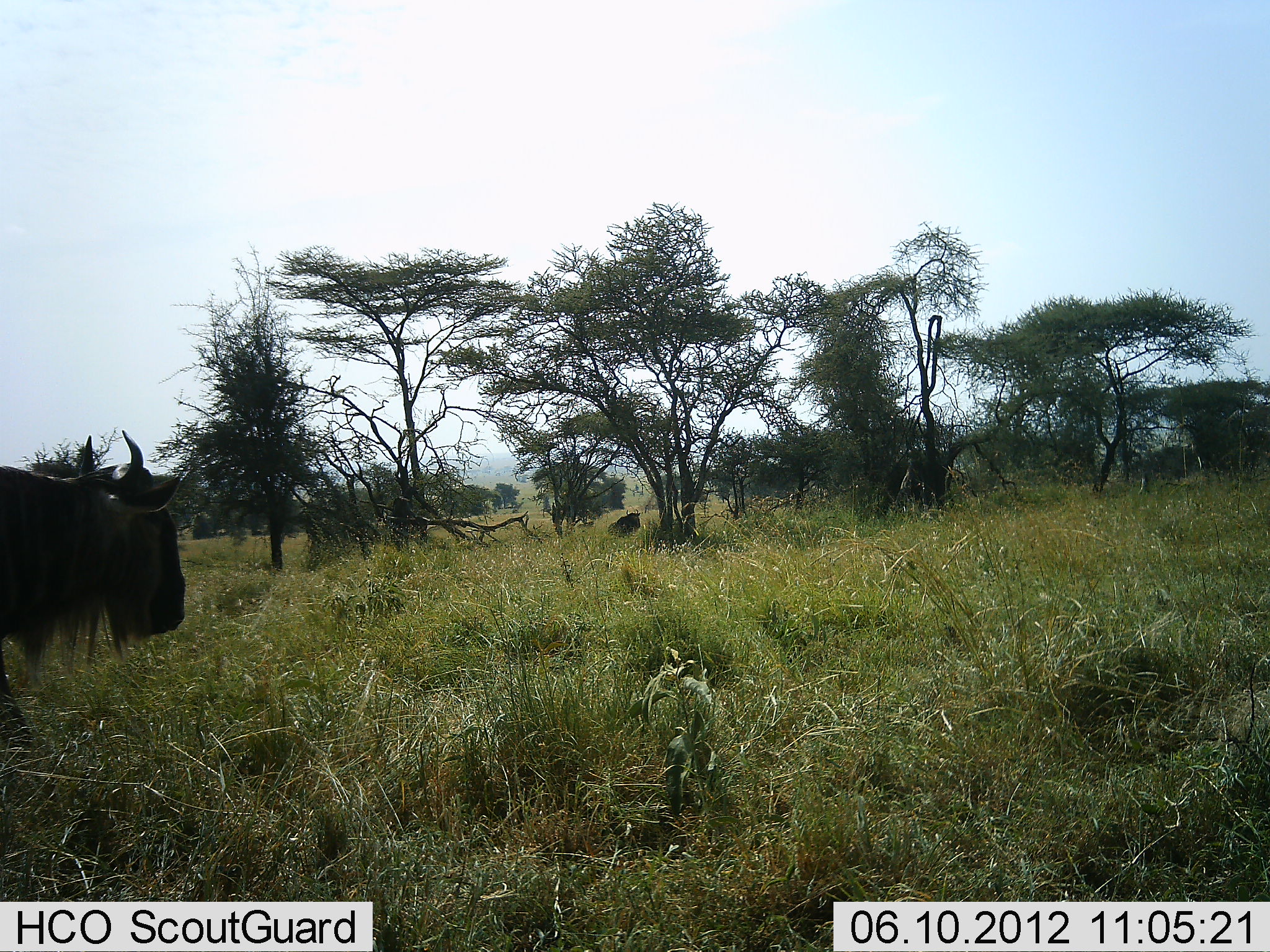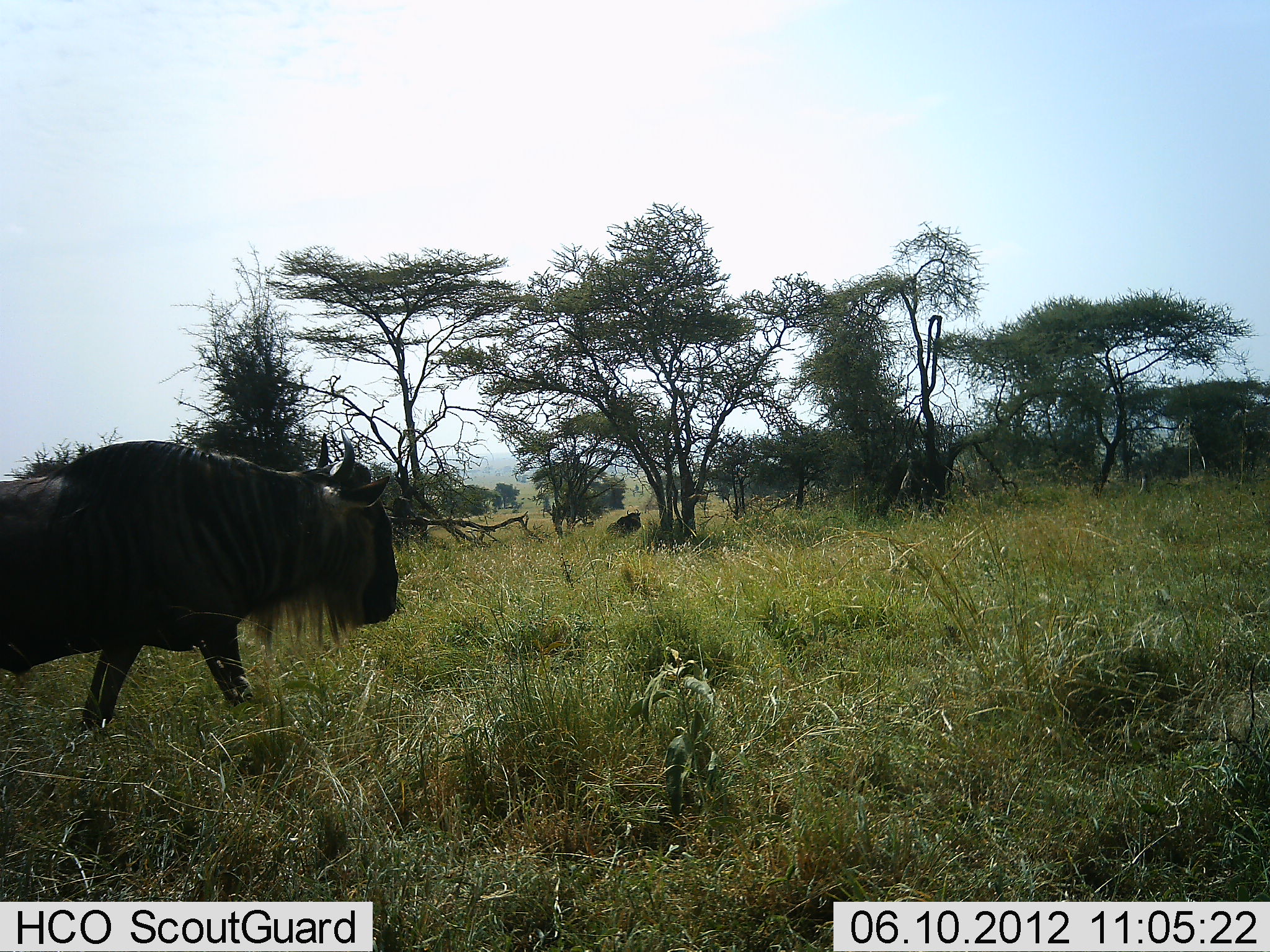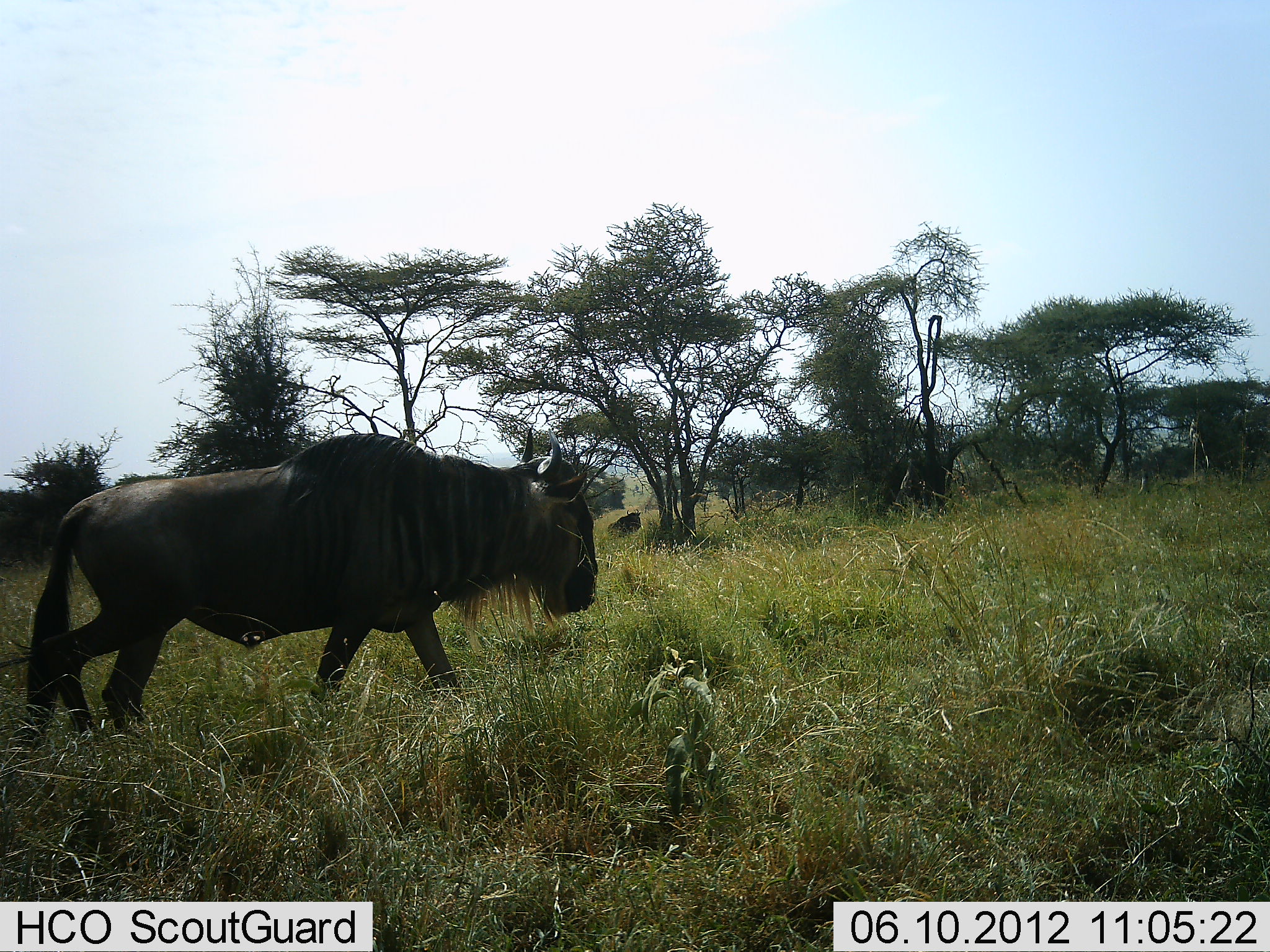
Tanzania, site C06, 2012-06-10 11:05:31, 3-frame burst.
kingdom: Animalia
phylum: Chordata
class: Mammalia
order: Artiodactyla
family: Bovidae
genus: Connochaetes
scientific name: Connochaetes taurinus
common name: blue wildebeest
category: wildebeest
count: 1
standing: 0%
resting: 30%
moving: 100%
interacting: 0%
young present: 0%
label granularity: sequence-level